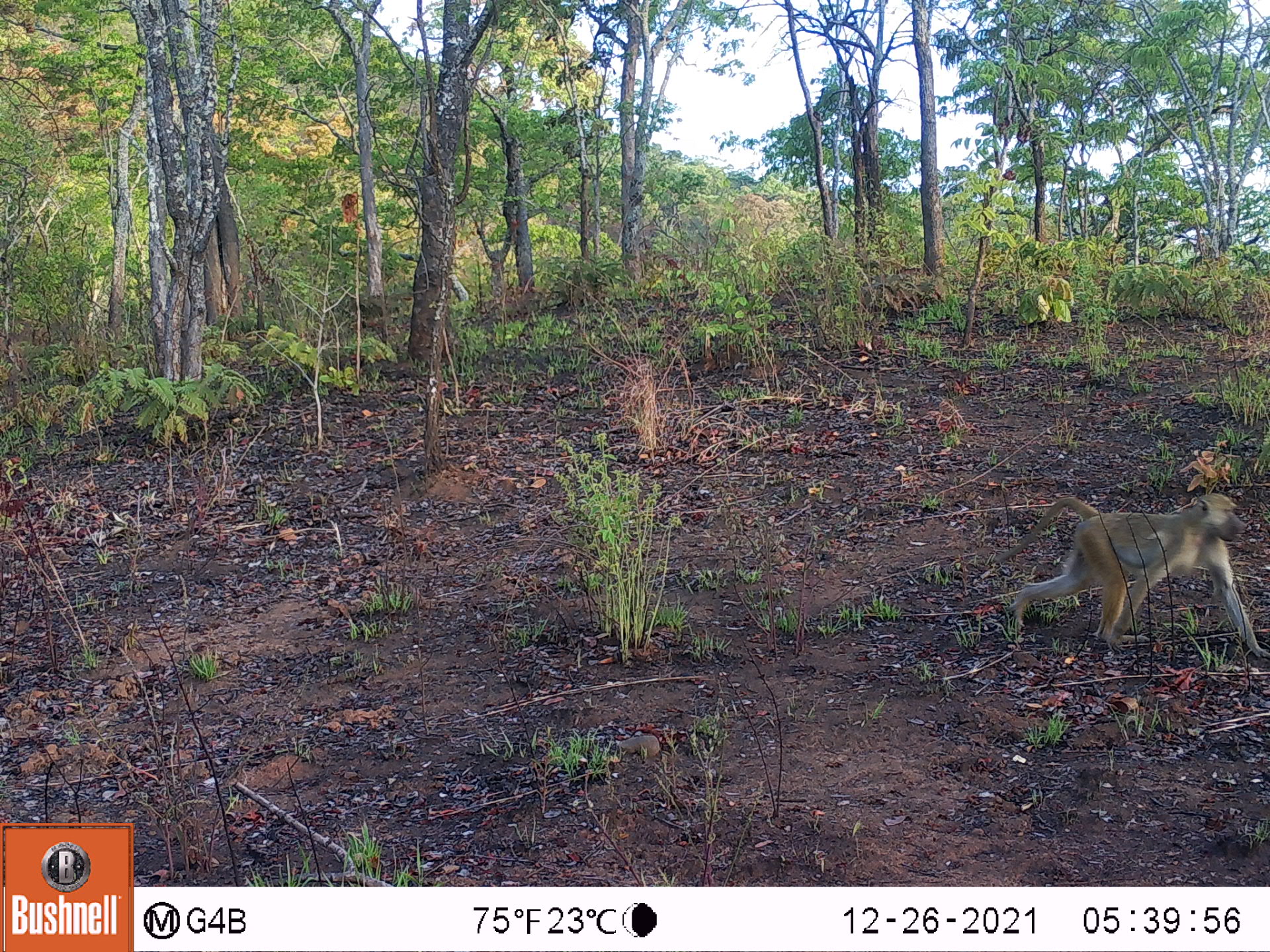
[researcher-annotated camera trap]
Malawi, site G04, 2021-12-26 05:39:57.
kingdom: Animalia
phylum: Chordata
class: Mammalia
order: Primates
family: Cercopithecidae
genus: Papio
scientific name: Papio cynocephalus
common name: yellow baboon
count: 1